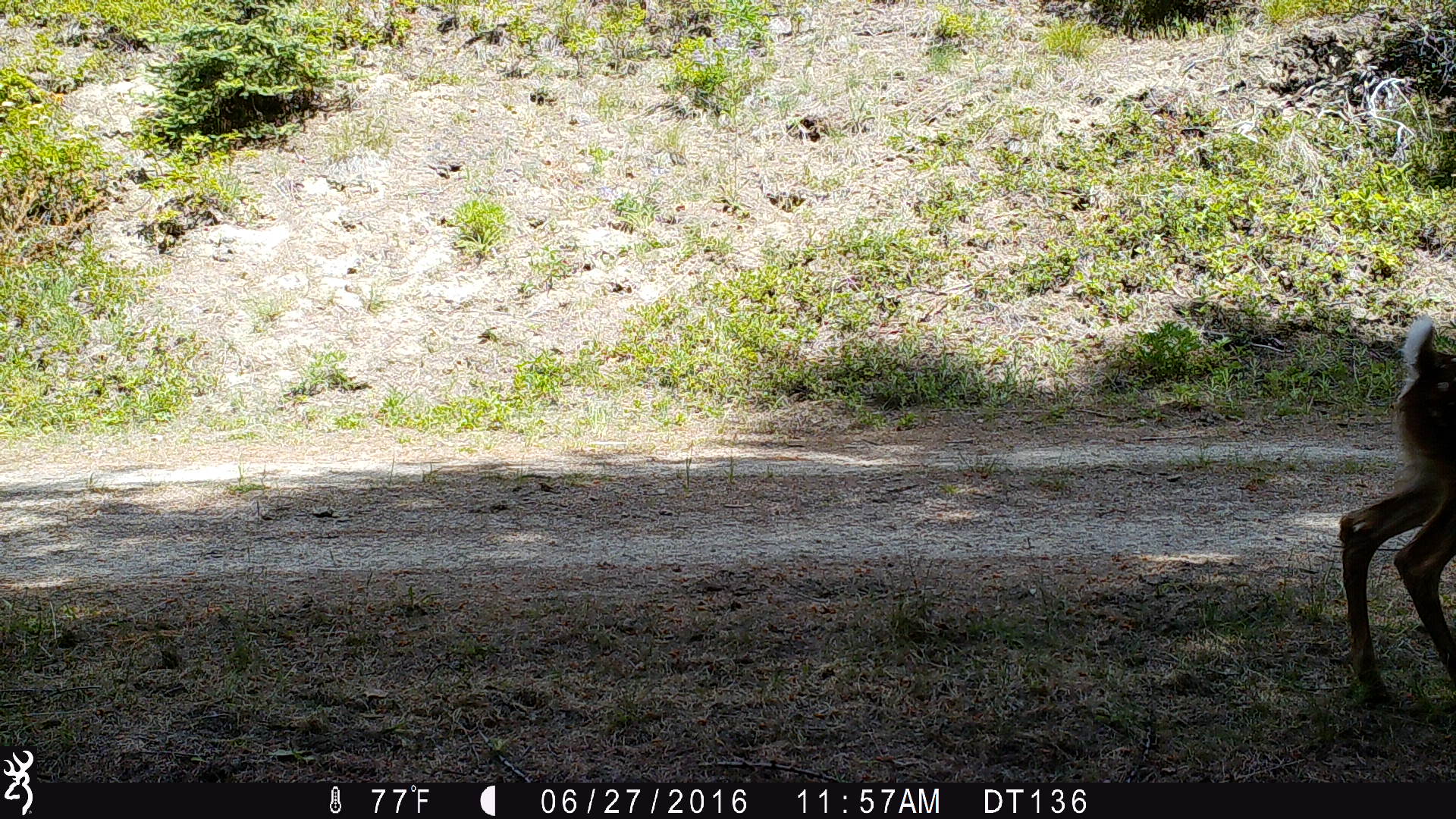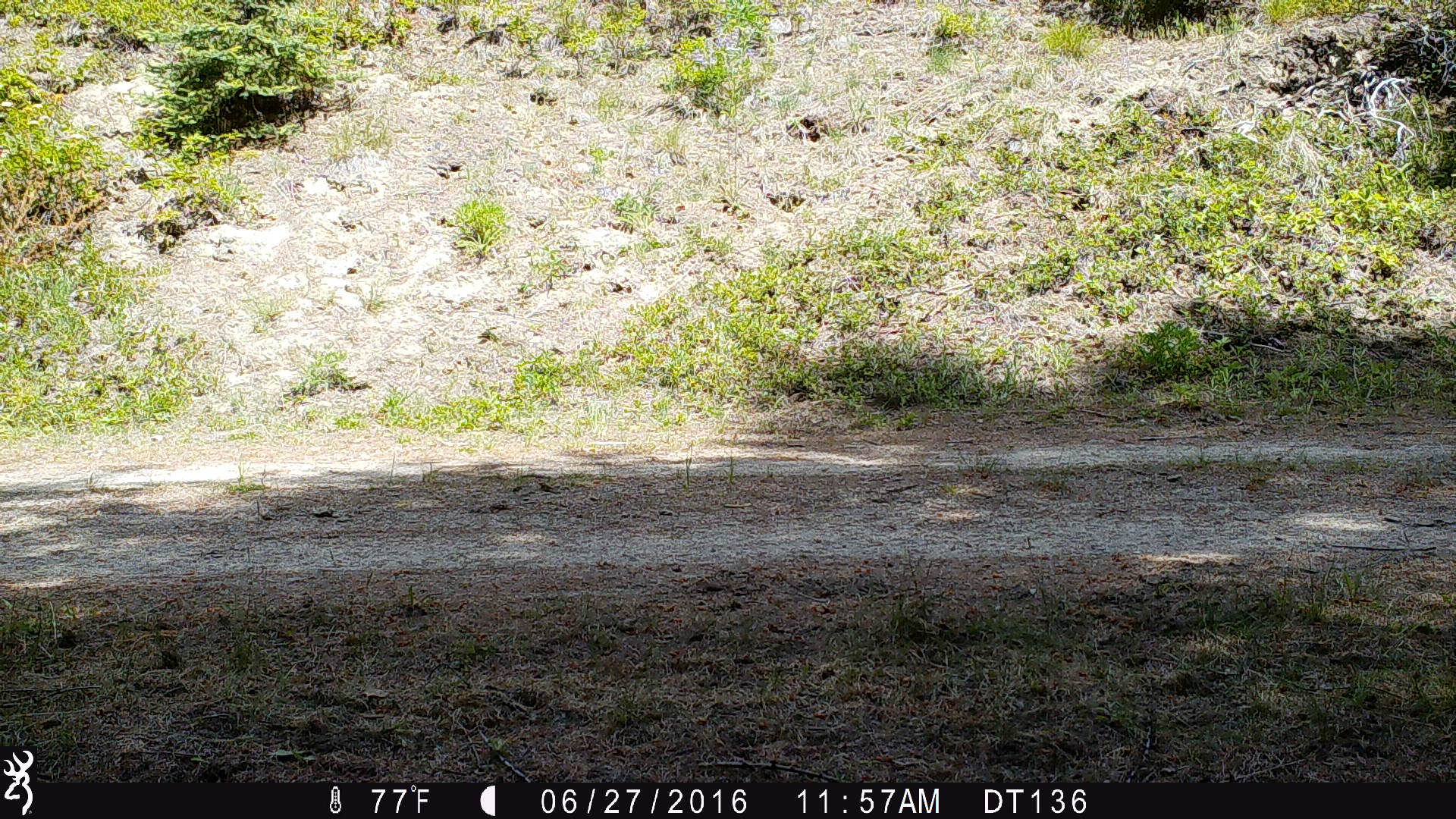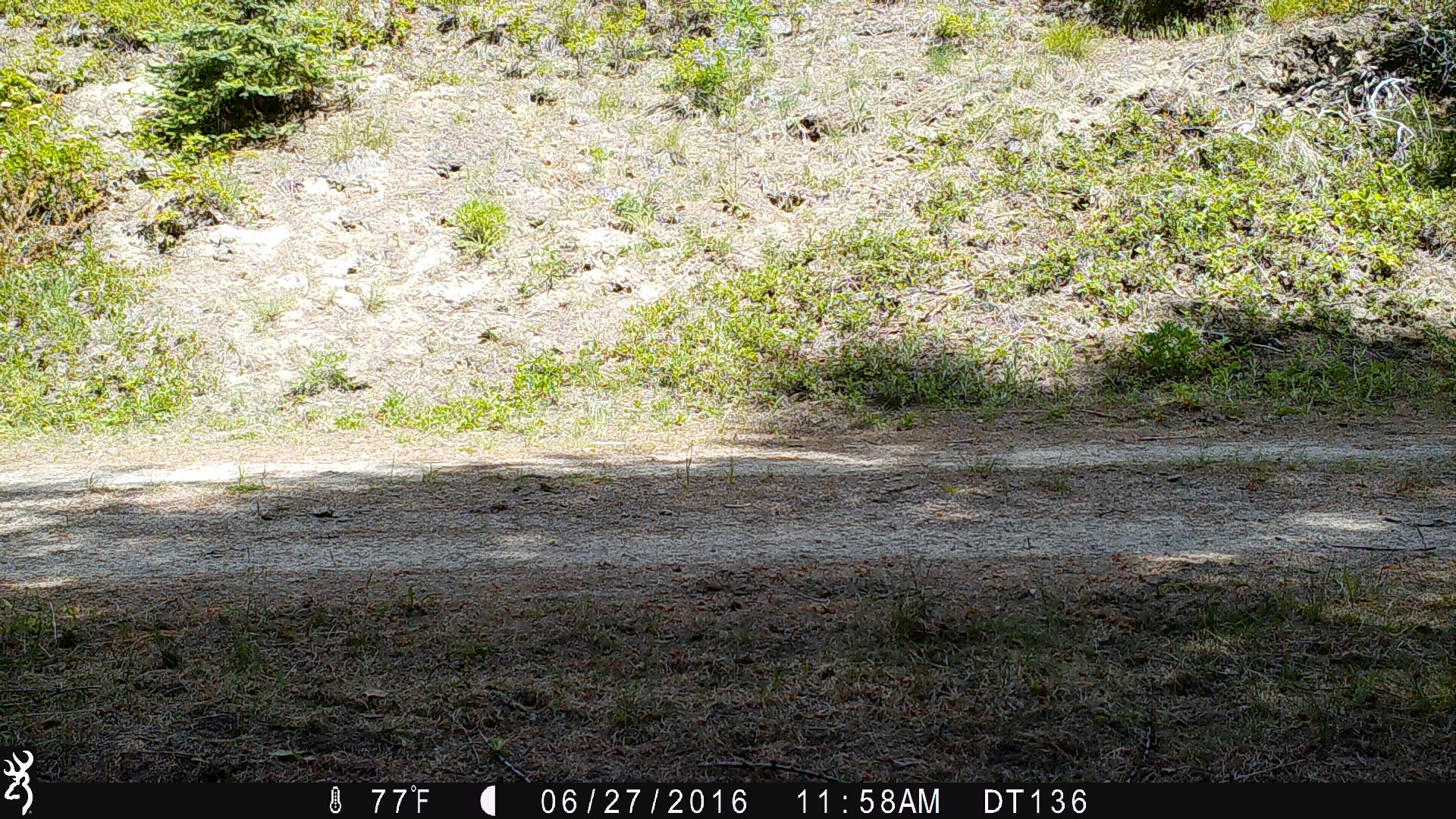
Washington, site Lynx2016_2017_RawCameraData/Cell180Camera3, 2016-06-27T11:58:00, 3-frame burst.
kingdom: Animalia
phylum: Chordata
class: Mammalia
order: Artiodactyla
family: Cervidae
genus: Odocoileus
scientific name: Odocoileus virginianus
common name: white-tailed deer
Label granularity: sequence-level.